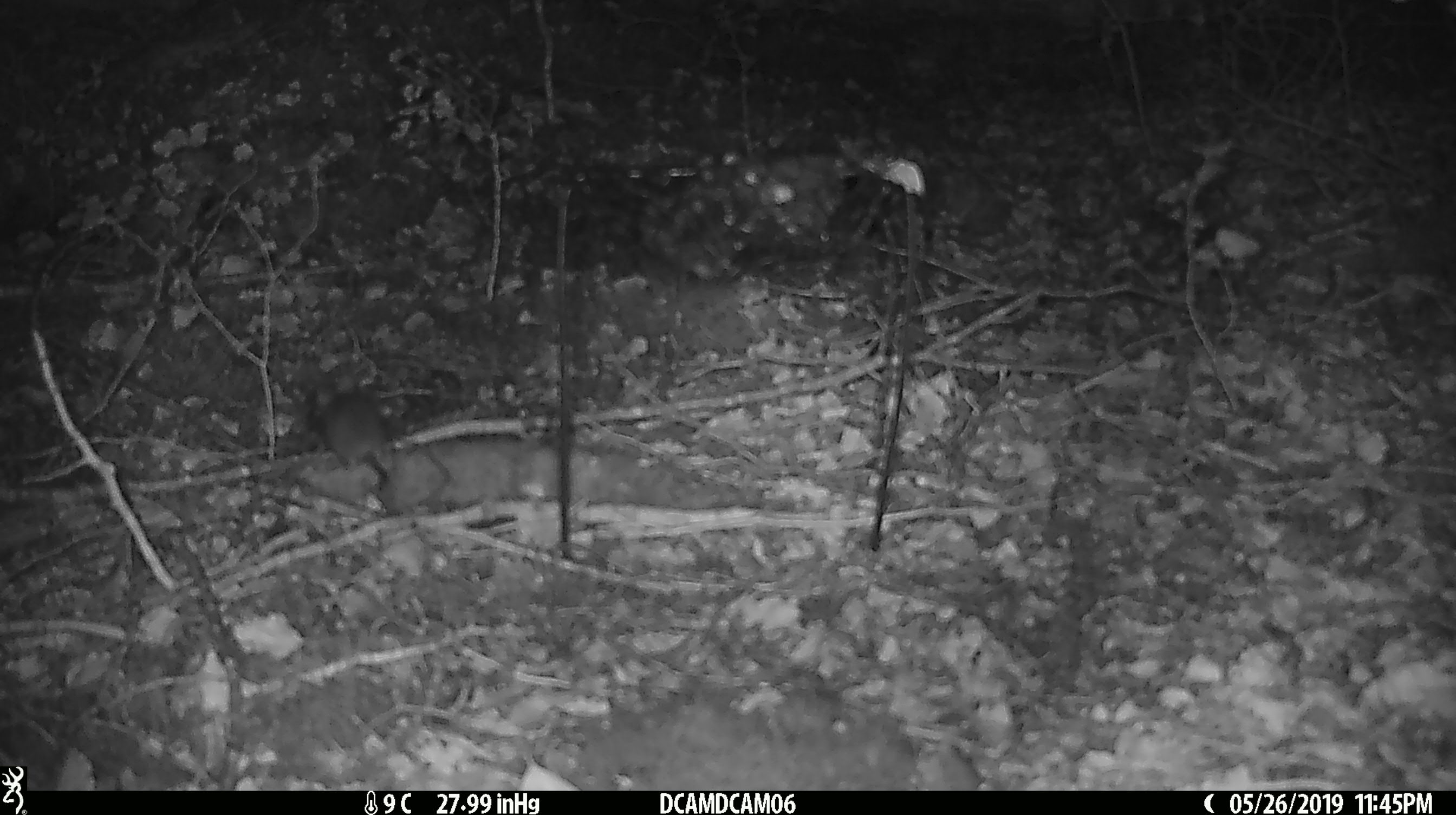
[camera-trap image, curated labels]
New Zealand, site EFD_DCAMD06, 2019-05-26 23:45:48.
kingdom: Animalia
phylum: Chordata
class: Mammalia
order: Rodentia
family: Muridae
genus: Mus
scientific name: Mus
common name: mouse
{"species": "mouse (Mus)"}